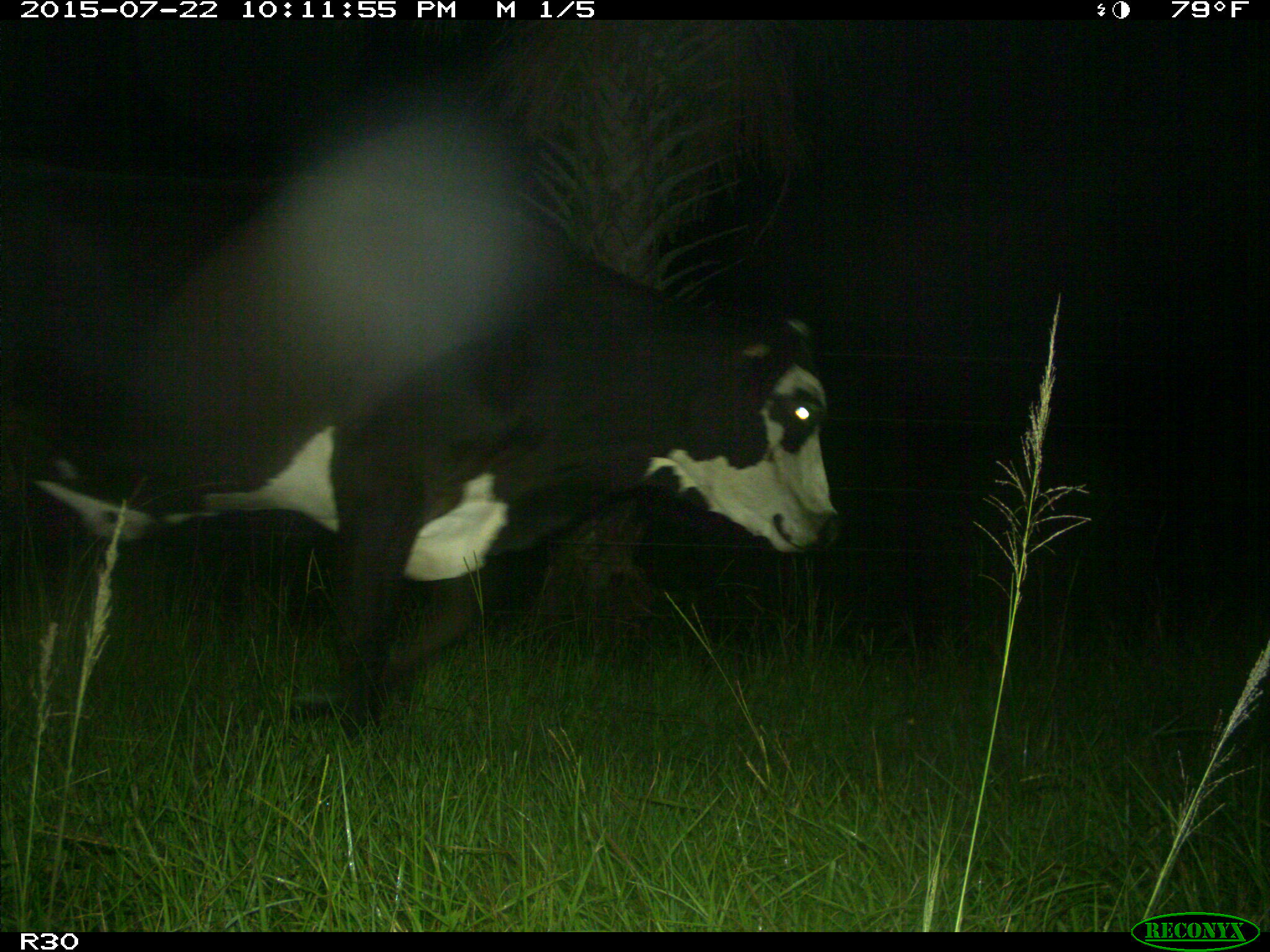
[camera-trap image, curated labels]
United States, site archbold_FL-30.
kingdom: Animalia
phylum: Chordata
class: Mammalia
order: Artiodactyla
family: Bovidae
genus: Bos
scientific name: Bos taurus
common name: domestic cow